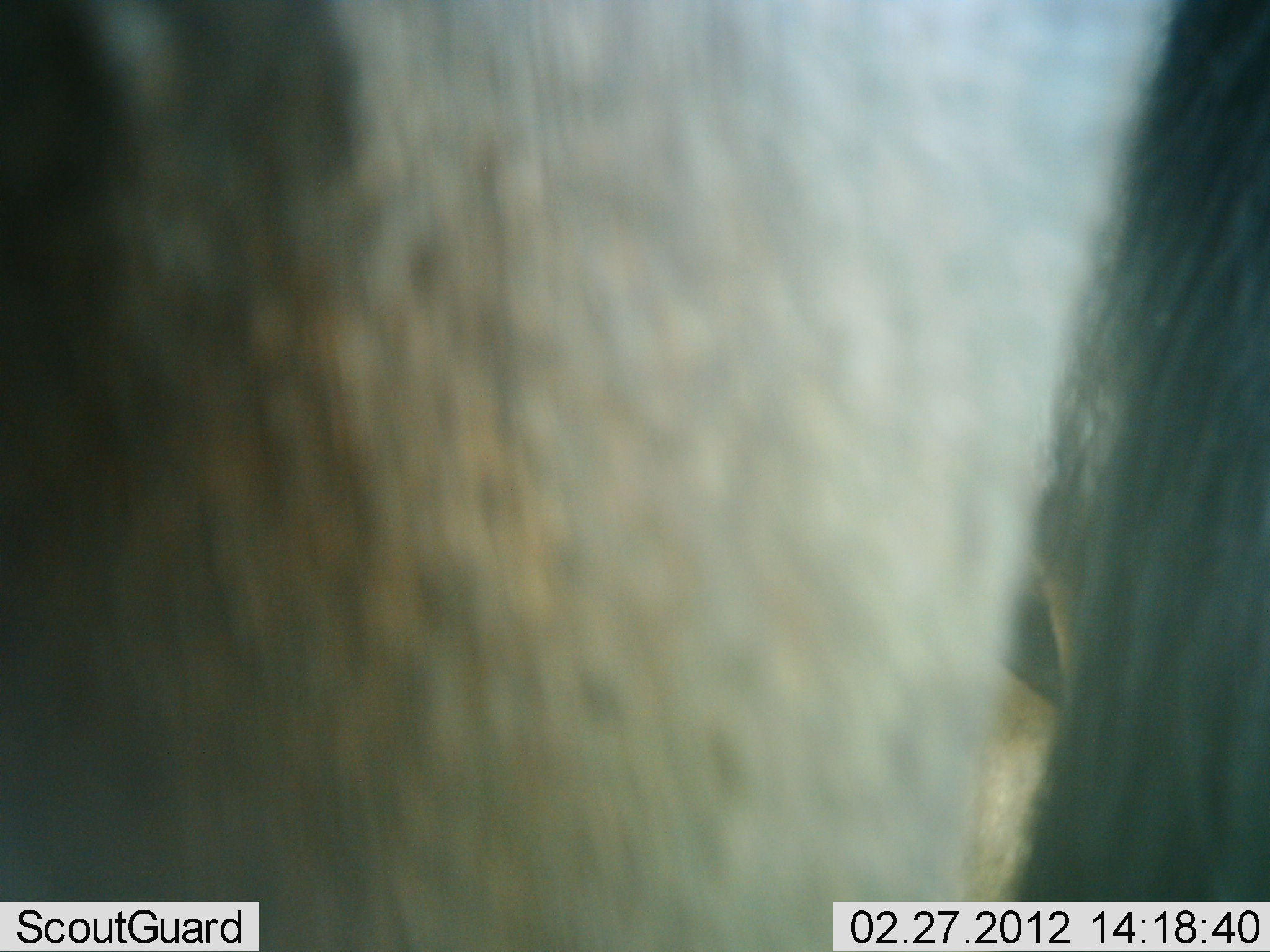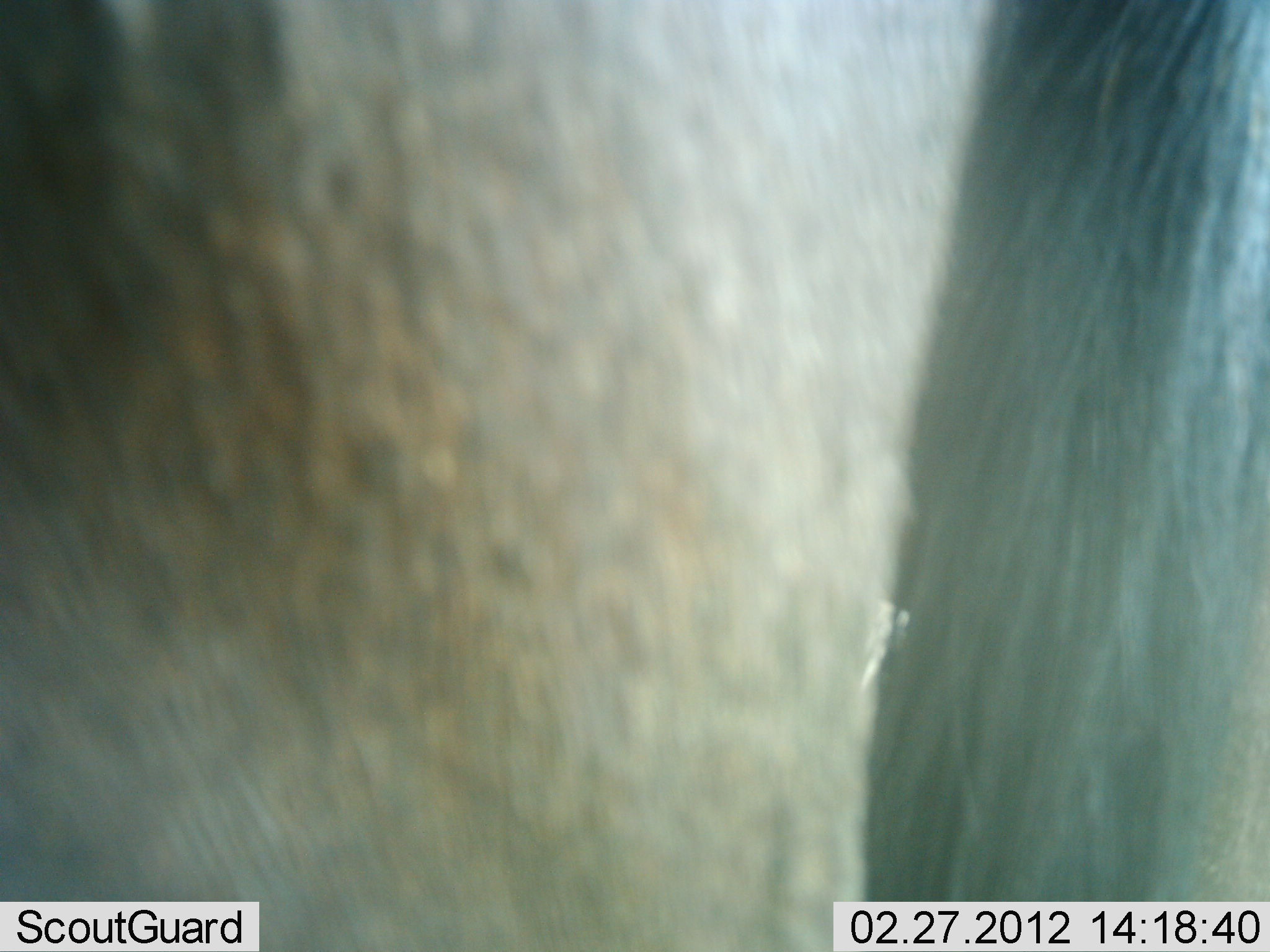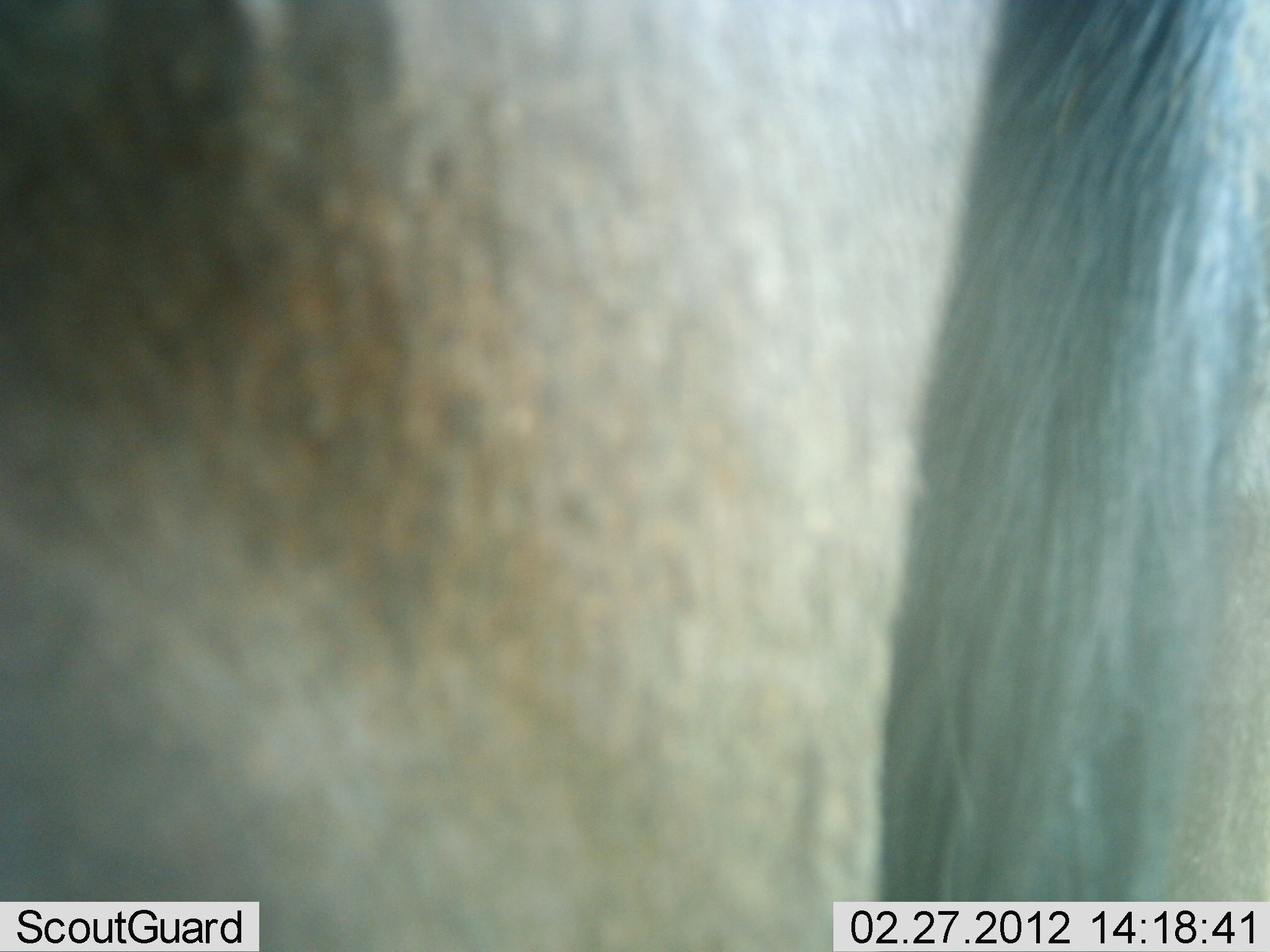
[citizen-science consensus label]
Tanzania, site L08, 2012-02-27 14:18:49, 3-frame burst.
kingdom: Animalia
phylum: Chordata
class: Mammalia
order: Artiodactyla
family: Bovidae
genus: Connochaetes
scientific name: Connochaetes taurinus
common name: blue wildebeest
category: wildebeest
Wildebeest (blue wildebeest) (Connochaetes taurinus), count 1. Behavior (volunteer vote fractions): standing 100%, resting 0%, moving 5%, interacting 0%. Young present (vote fraction): 0%. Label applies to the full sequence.